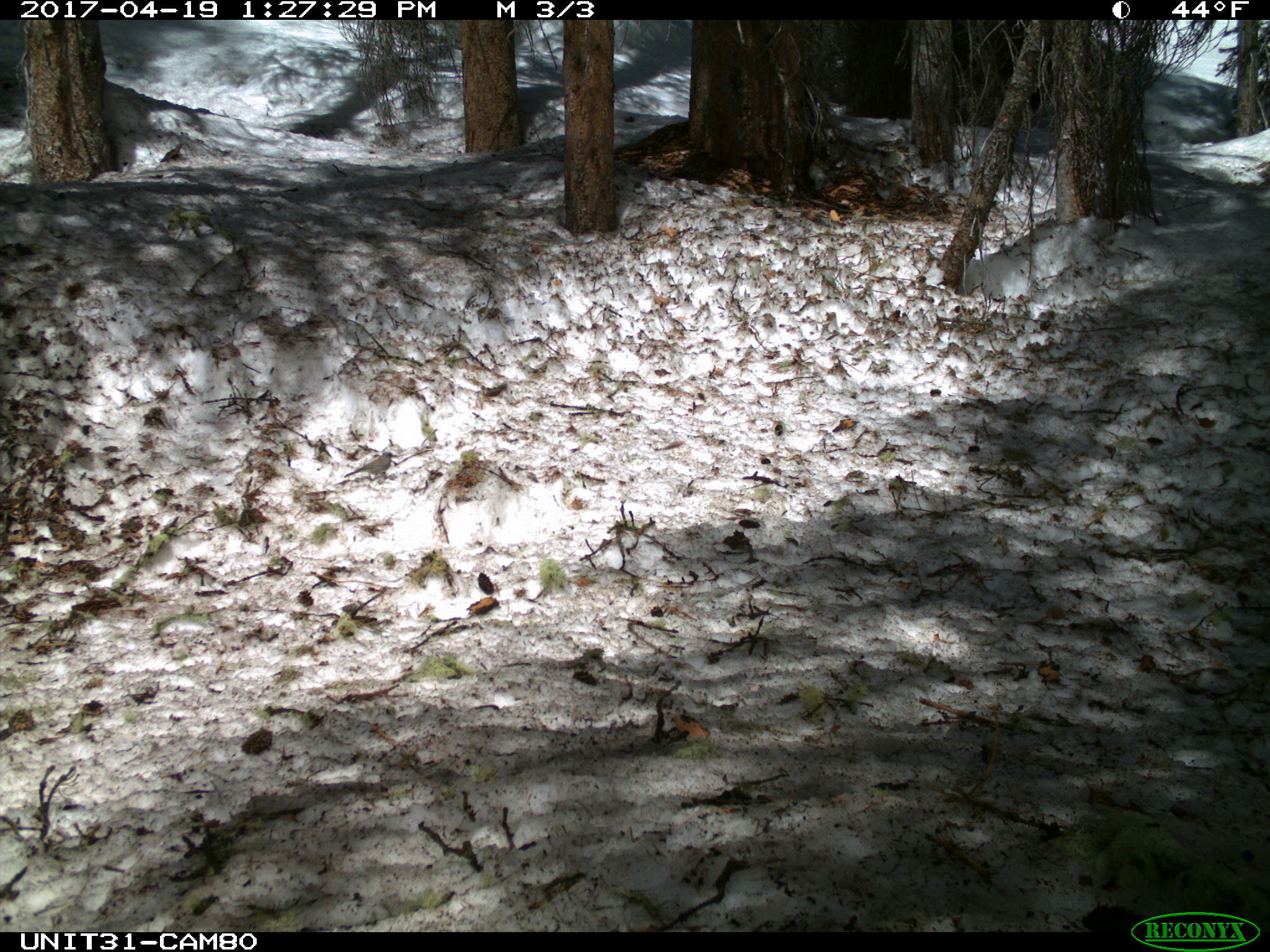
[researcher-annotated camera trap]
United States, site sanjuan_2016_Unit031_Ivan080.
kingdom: Animalia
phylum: Chordata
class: Aves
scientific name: Aves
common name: birds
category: unidentified bird